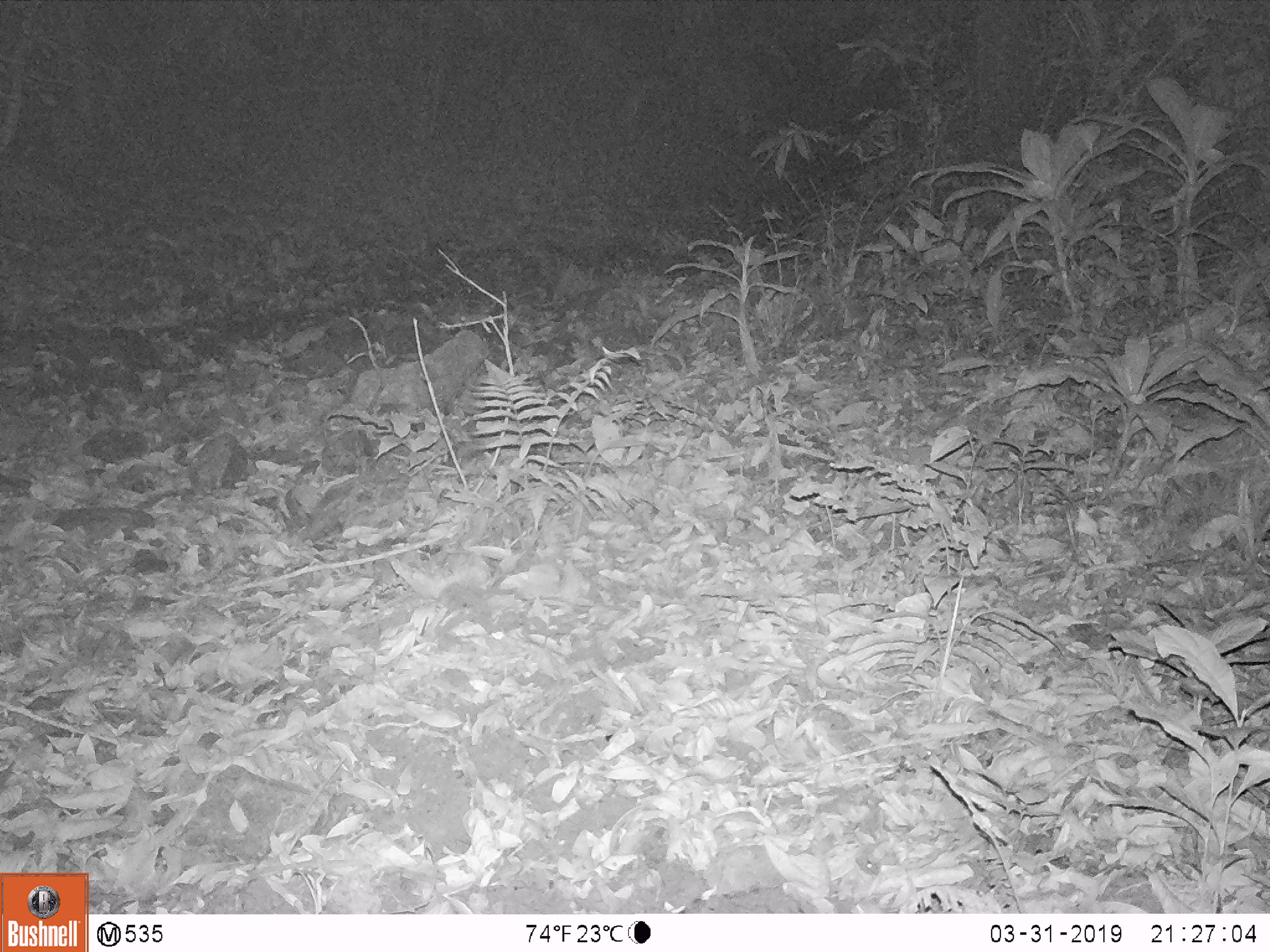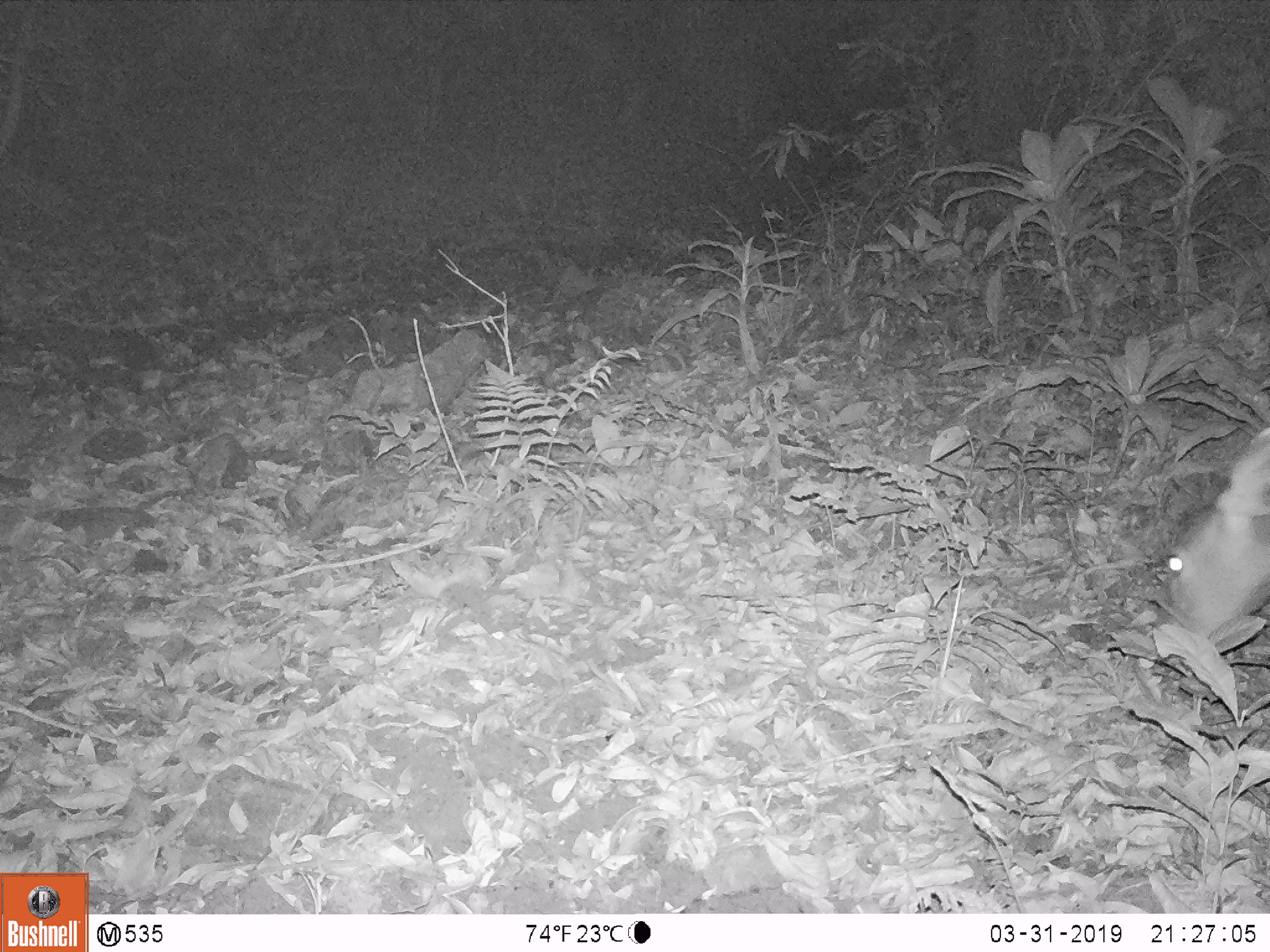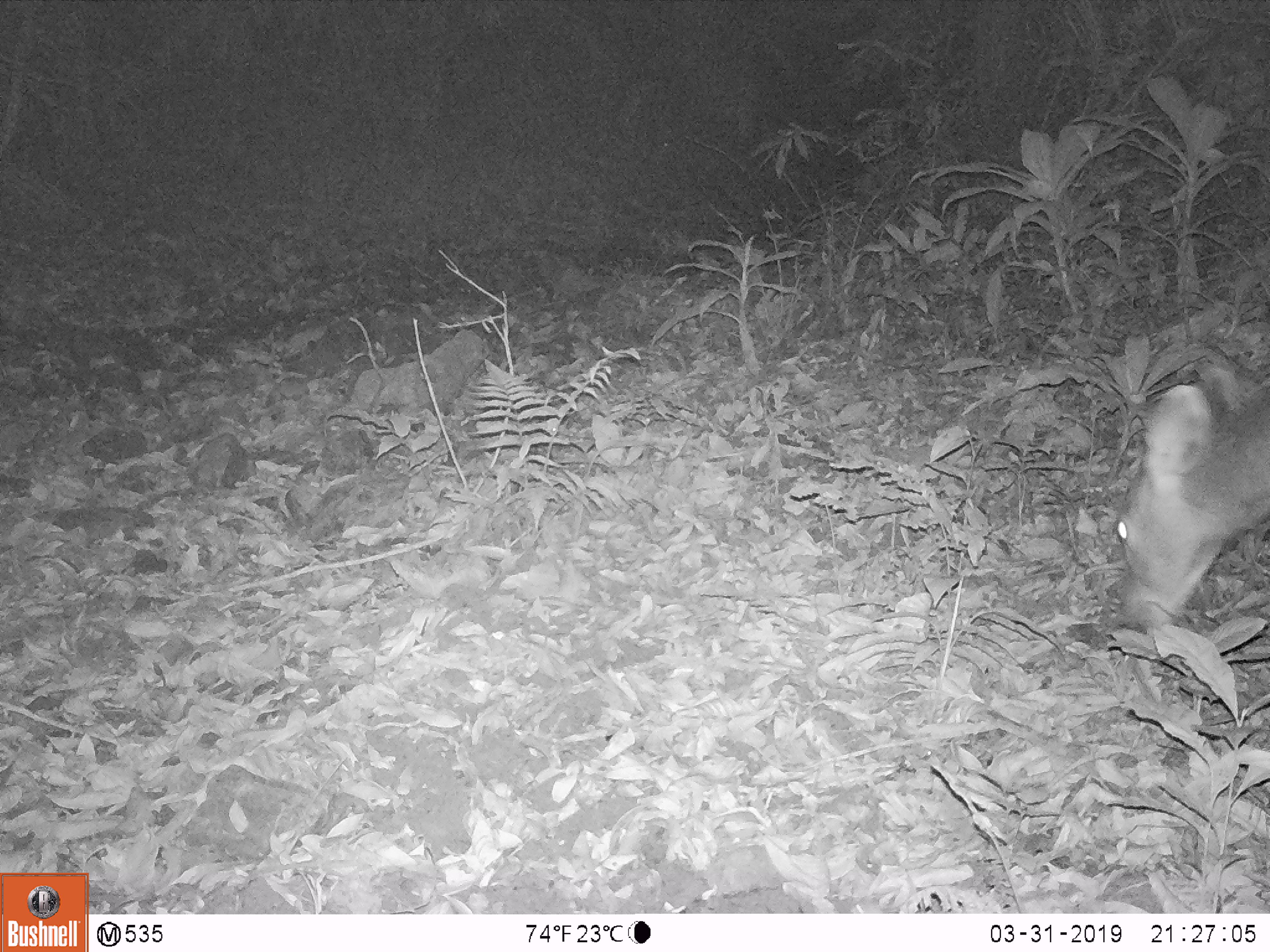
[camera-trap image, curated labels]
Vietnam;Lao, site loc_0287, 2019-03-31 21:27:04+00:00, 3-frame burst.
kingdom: Animalia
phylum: Chordata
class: Mammalia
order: Artiodactyla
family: Cervidae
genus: Rusa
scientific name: Rusa unicolor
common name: sambar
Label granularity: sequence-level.